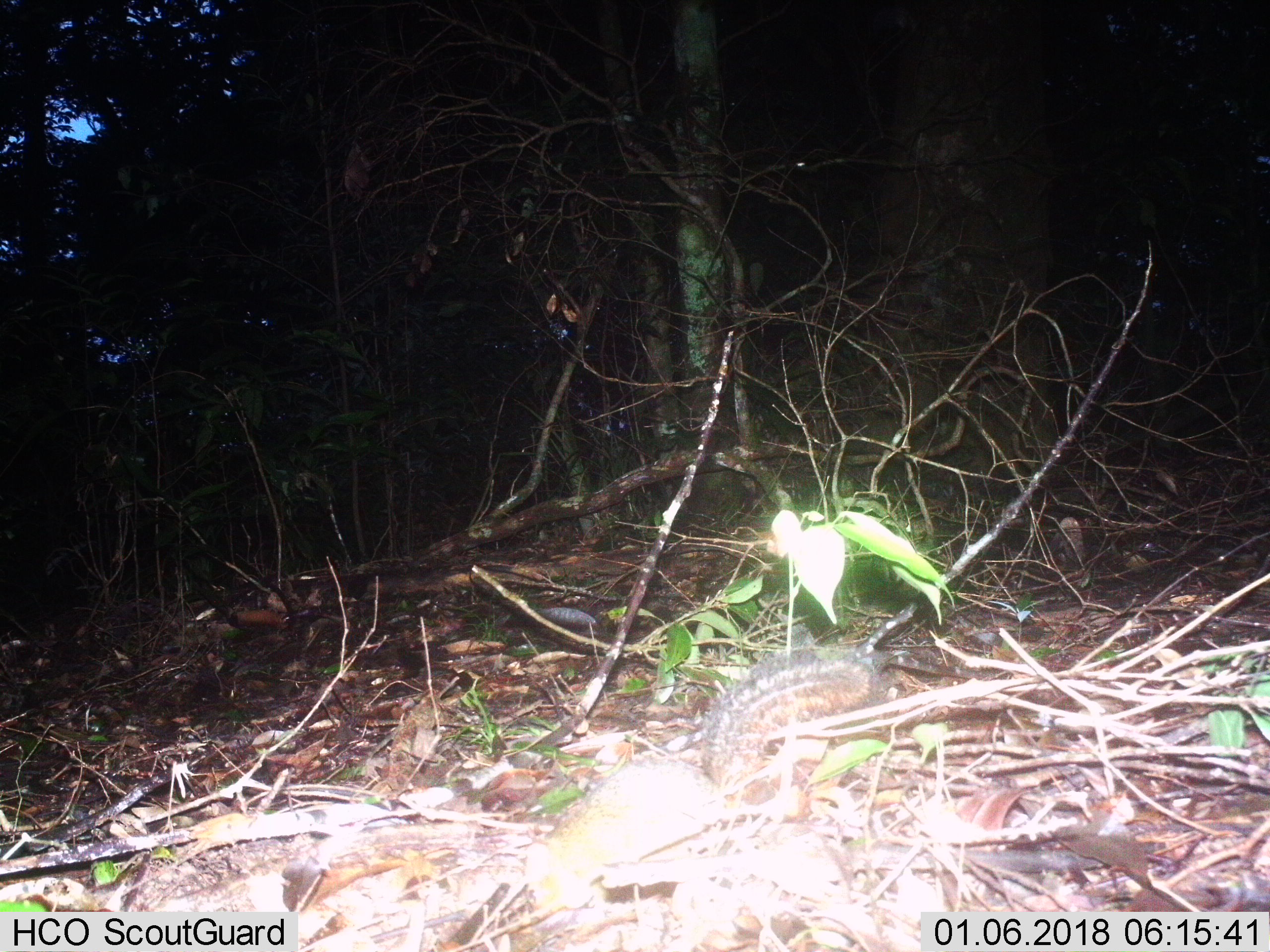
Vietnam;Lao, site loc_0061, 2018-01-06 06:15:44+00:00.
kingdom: Animalia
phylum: Chordata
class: Mammalia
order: Rodentia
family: Sciuridae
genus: Dremomys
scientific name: Dremomys rufigenis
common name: red-cheeked squirrel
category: red cheeked squirrel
Red cheeked squirrel (red-cheeked squirrel) (Dremomys rufigenis). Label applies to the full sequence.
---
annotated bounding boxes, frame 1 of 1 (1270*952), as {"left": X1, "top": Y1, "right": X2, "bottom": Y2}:
red cheeked squirrel: {"left": 521, "top": 647, "right": 874, "bottom": 919}